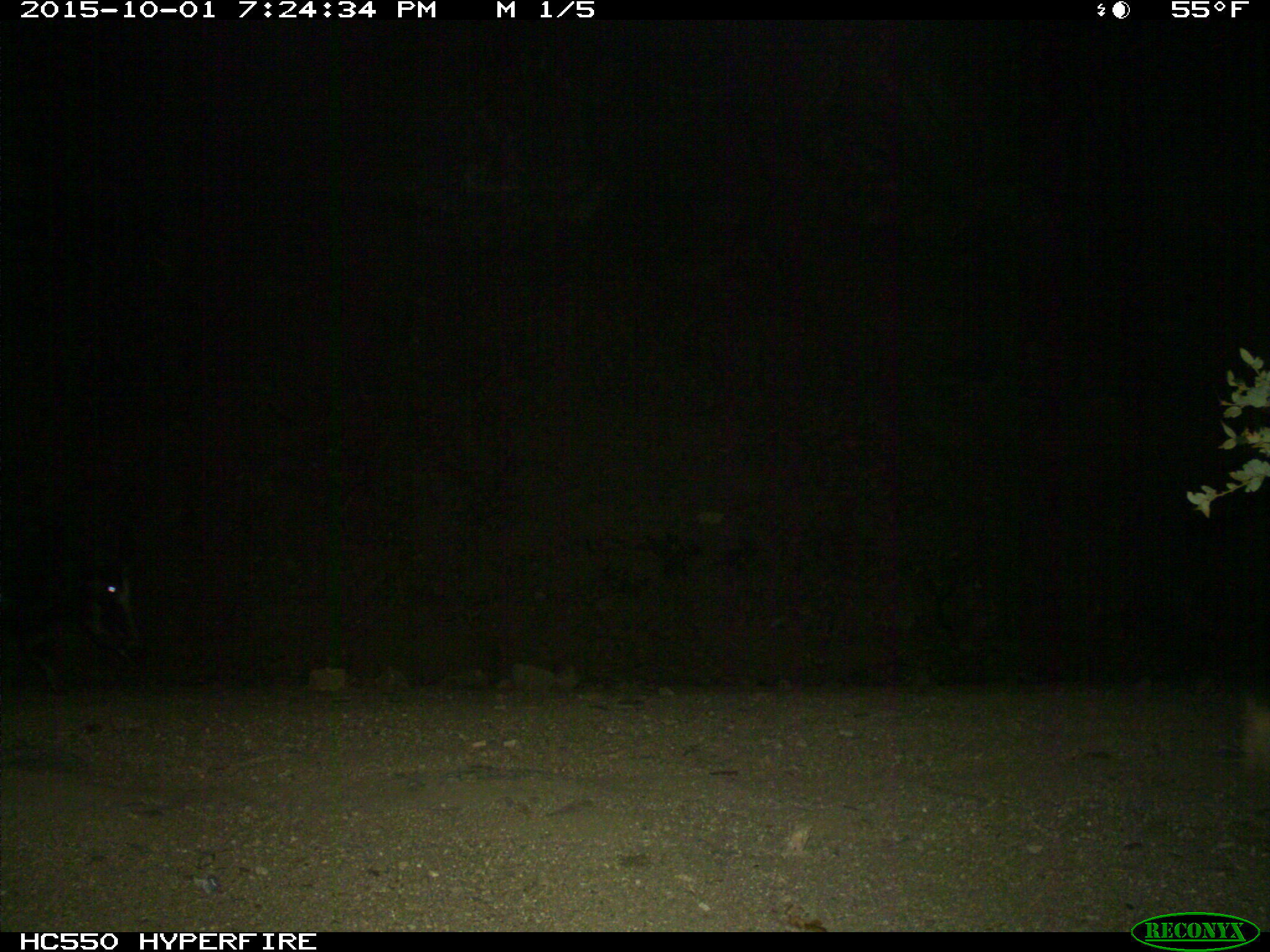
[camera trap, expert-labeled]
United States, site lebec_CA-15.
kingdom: Animalia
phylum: Chordata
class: Mammalia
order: Artiodactyla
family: Suidae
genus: Sus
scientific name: Sus scrofa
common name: wild boar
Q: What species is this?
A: Sus scrofa (wild boar).